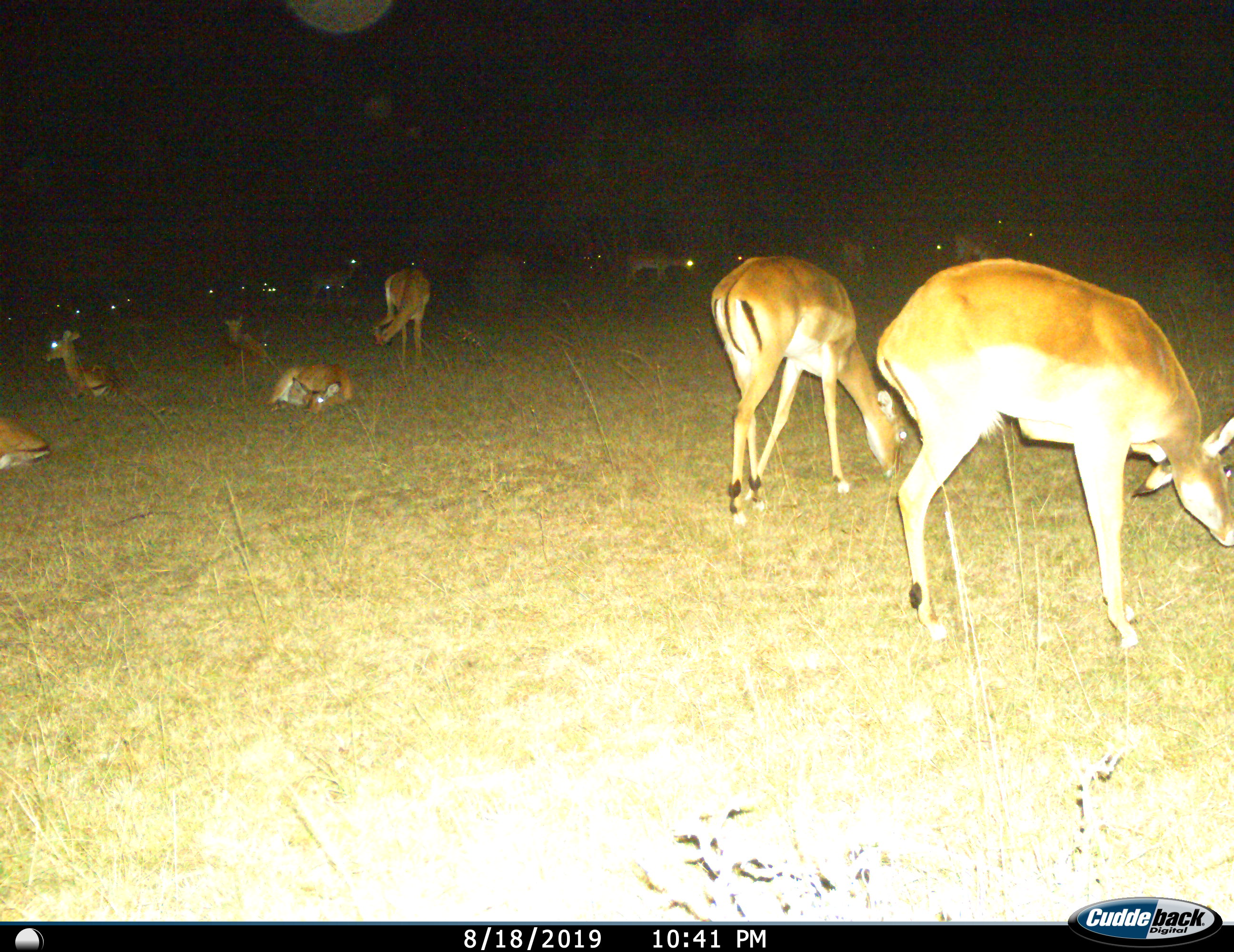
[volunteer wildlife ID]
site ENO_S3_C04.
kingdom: Animalia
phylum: Chordata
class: Mammalia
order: Artiodactyla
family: Bovidae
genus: Aepyceros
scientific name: Aepyceros melampus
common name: impala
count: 11-50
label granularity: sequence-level